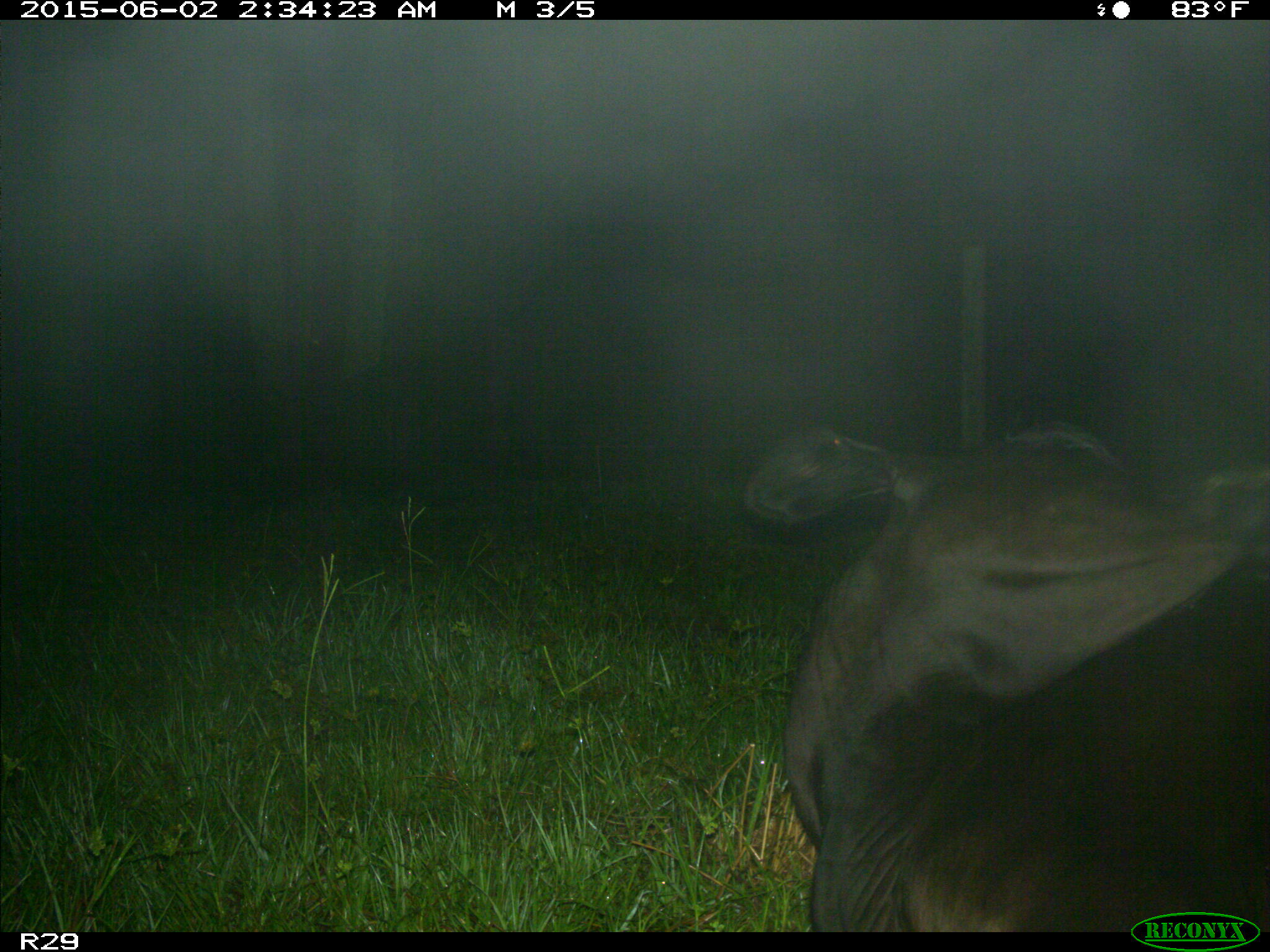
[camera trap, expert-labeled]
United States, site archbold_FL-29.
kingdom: Animalia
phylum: Chordata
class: Mammalia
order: Artiodactyla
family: Bovidae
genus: Bos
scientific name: Bos taurus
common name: domestic cow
Bos taurus (domestic cow).